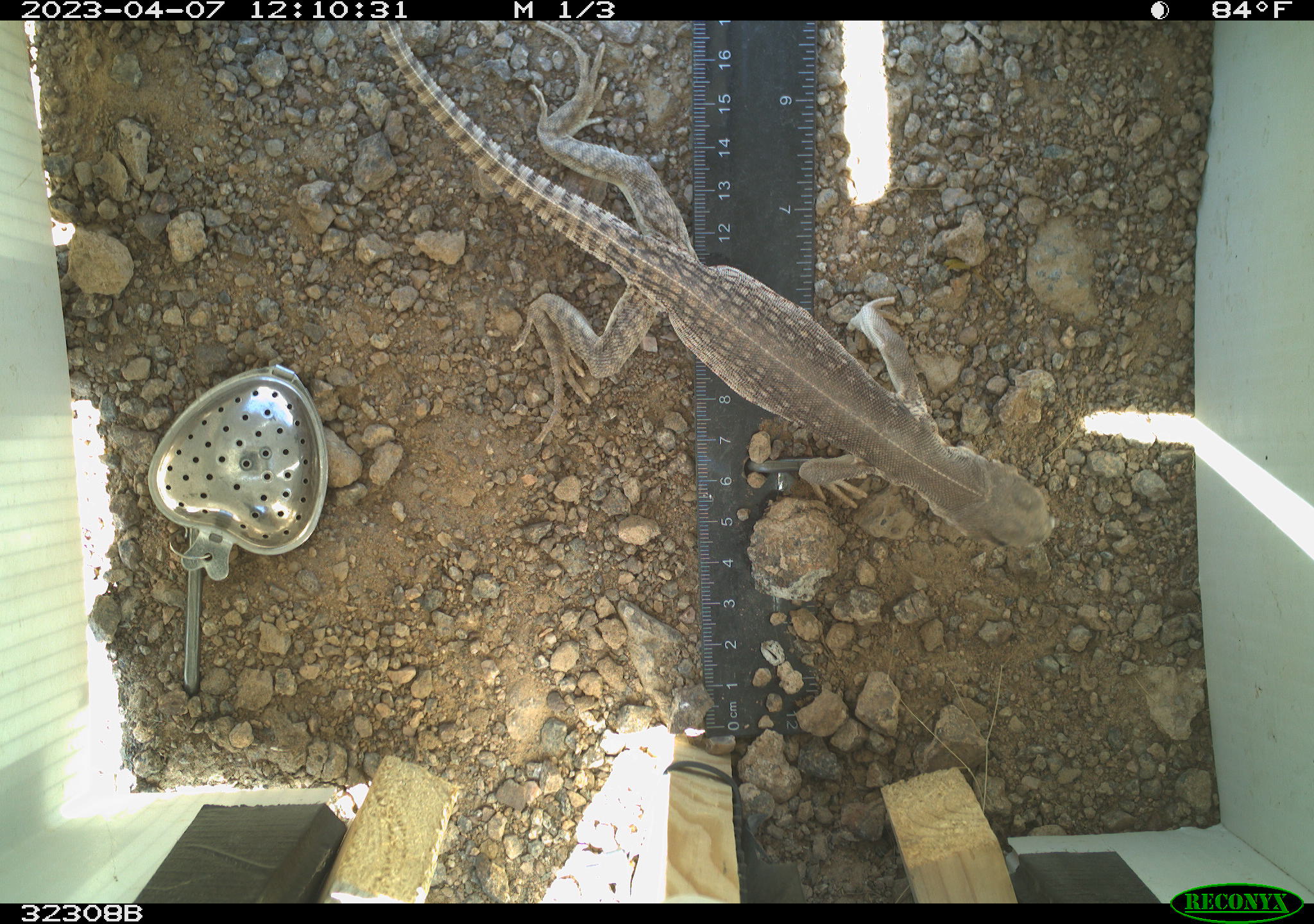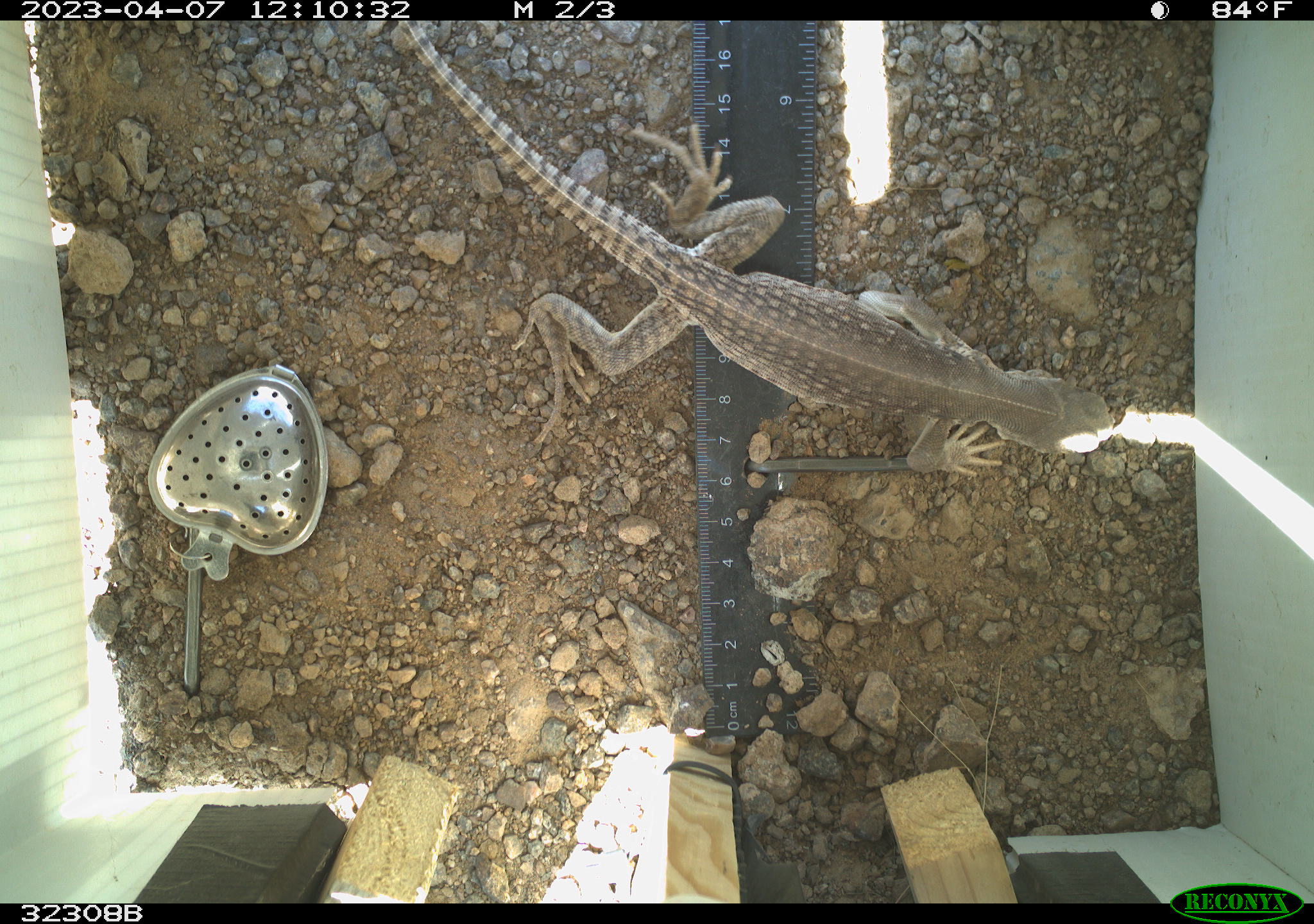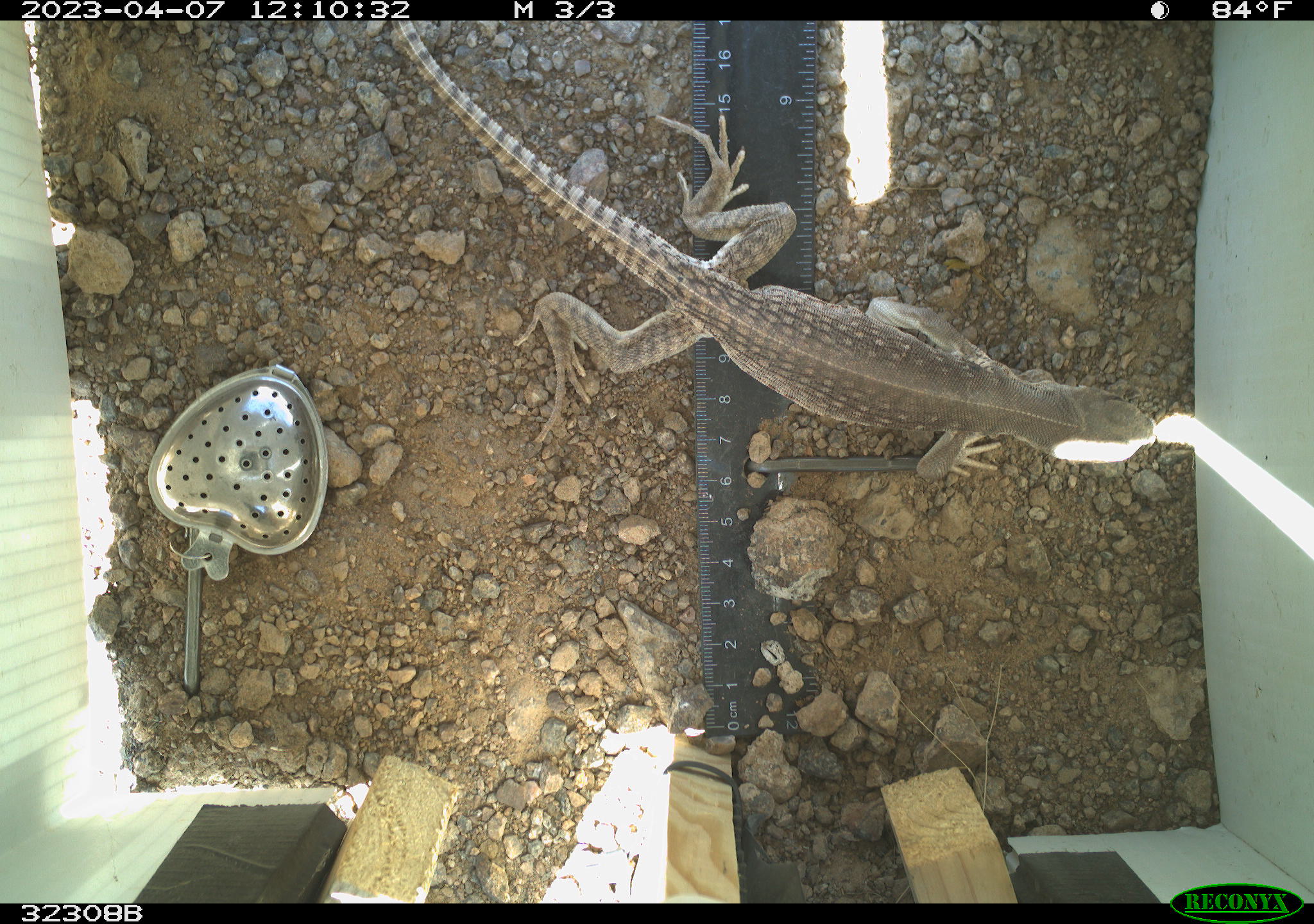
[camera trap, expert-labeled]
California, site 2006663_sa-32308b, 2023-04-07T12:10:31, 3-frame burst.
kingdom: Animalia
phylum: Chordata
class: Reptilia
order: Squamata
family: Iguanidae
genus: Dipsosaurus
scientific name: Dipsosaurus dorsalis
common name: common desert iguana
Common desert iguana (Dipsosaurus dorsalis).